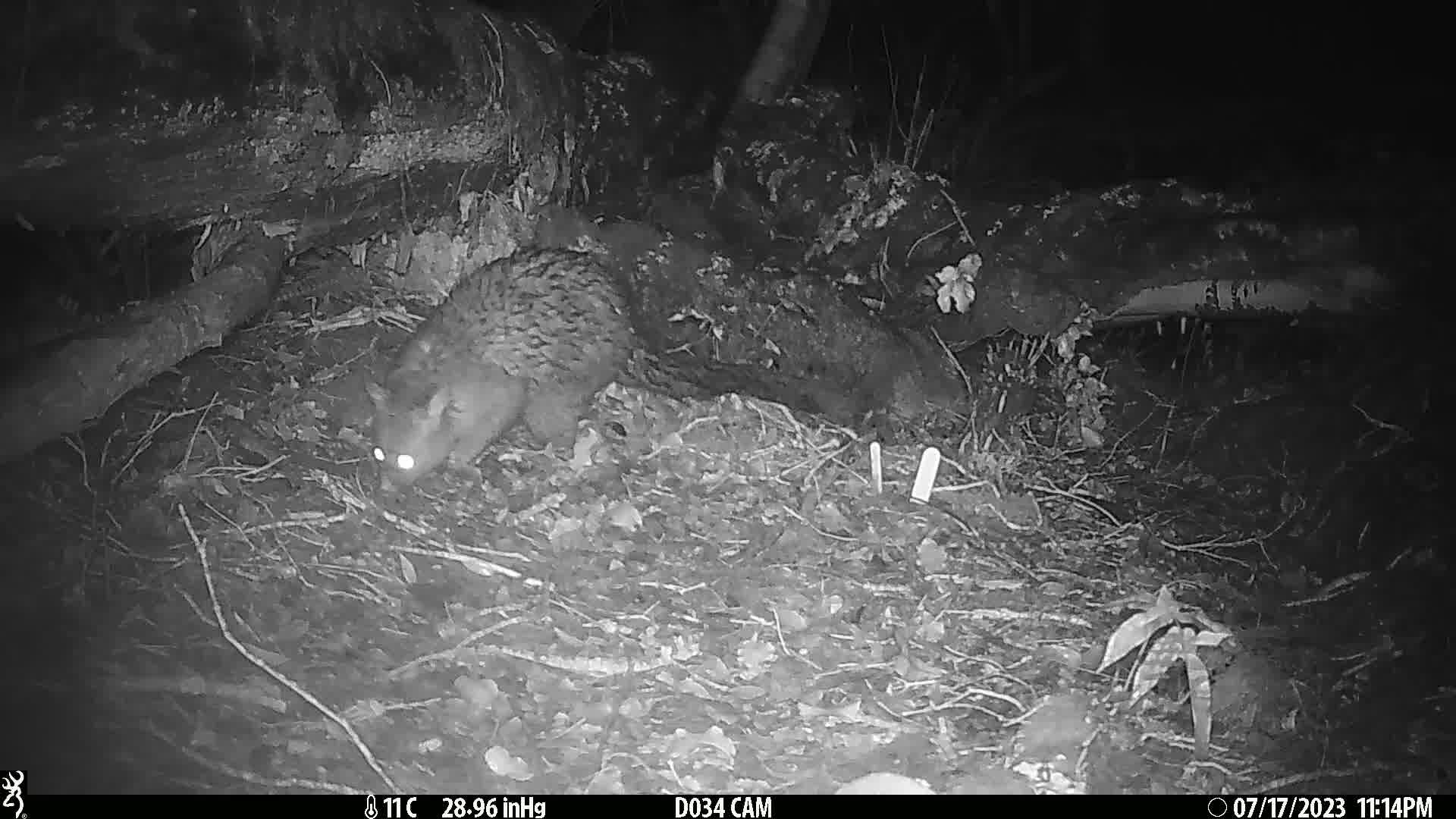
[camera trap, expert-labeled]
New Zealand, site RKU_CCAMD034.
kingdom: Animalia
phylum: Chordata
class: Mammalia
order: Diprotodontia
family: Phalangeridae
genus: Trichosurus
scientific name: Trichosurus vulpecula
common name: common brushtail possum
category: possum